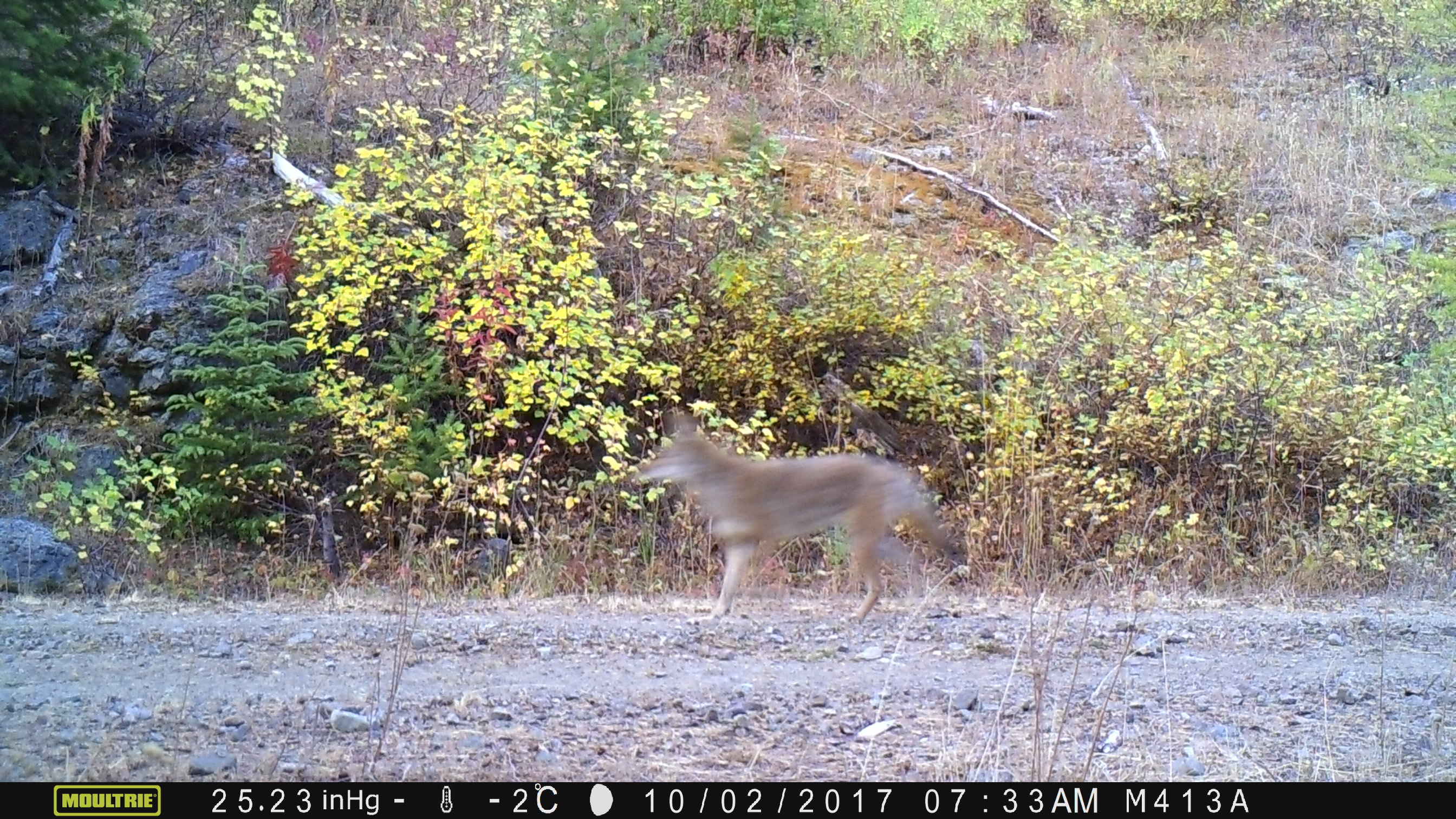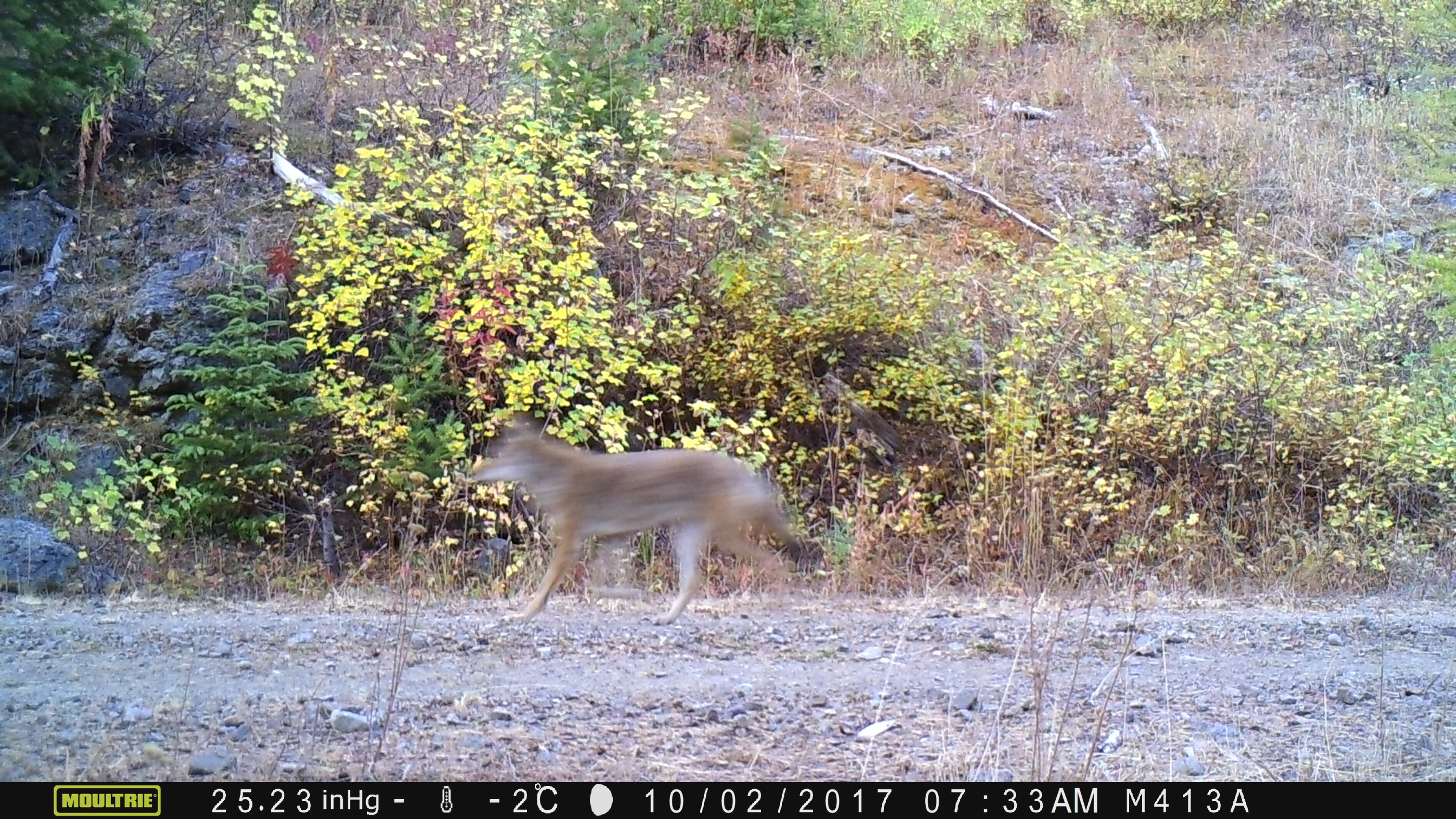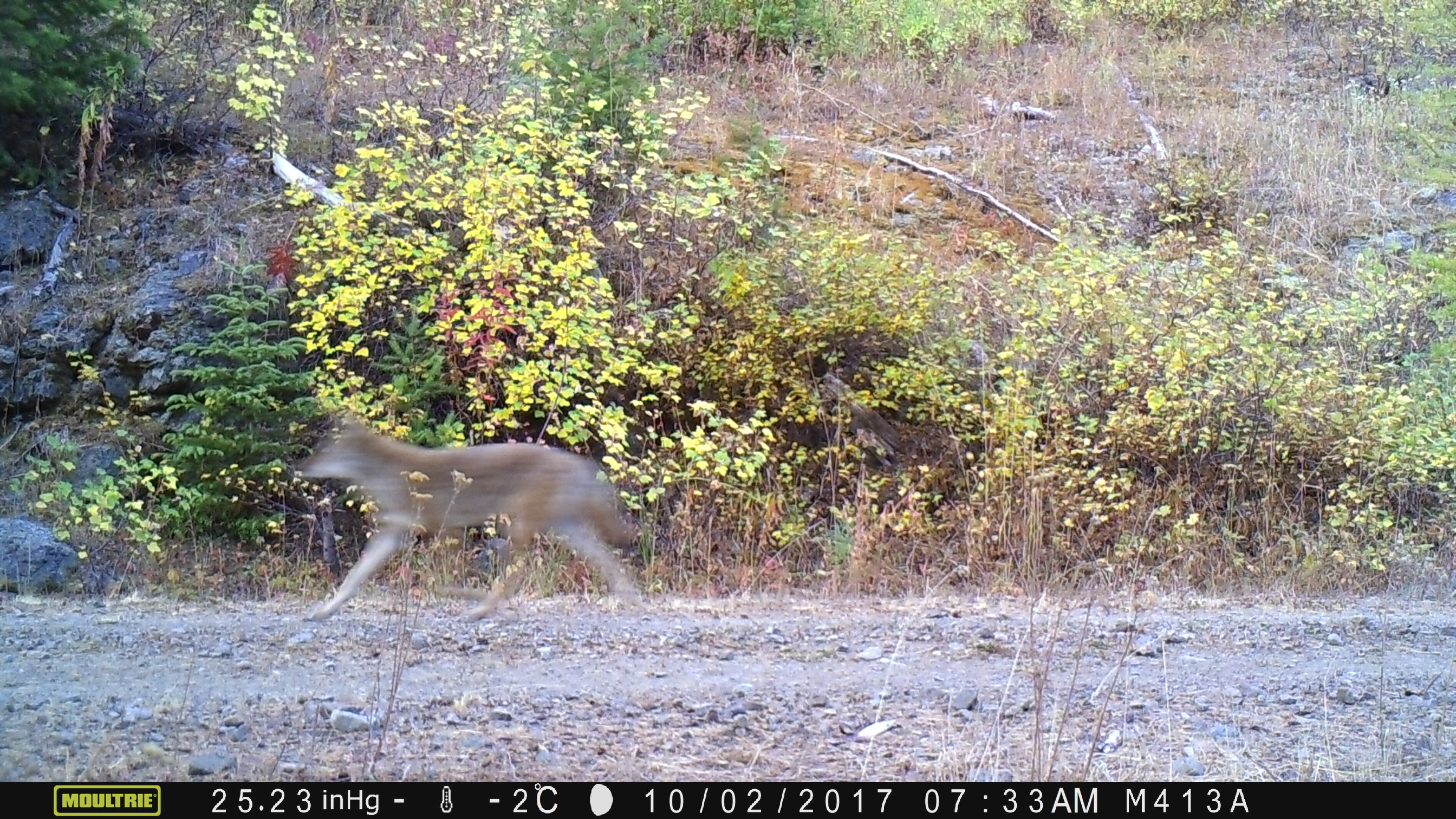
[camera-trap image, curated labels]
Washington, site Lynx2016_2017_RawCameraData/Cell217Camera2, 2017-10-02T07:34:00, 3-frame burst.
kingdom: Animalia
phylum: Chordata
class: Mammalia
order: Carnivora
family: Canidae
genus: Canis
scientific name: Canis latrans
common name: coyote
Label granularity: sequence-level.